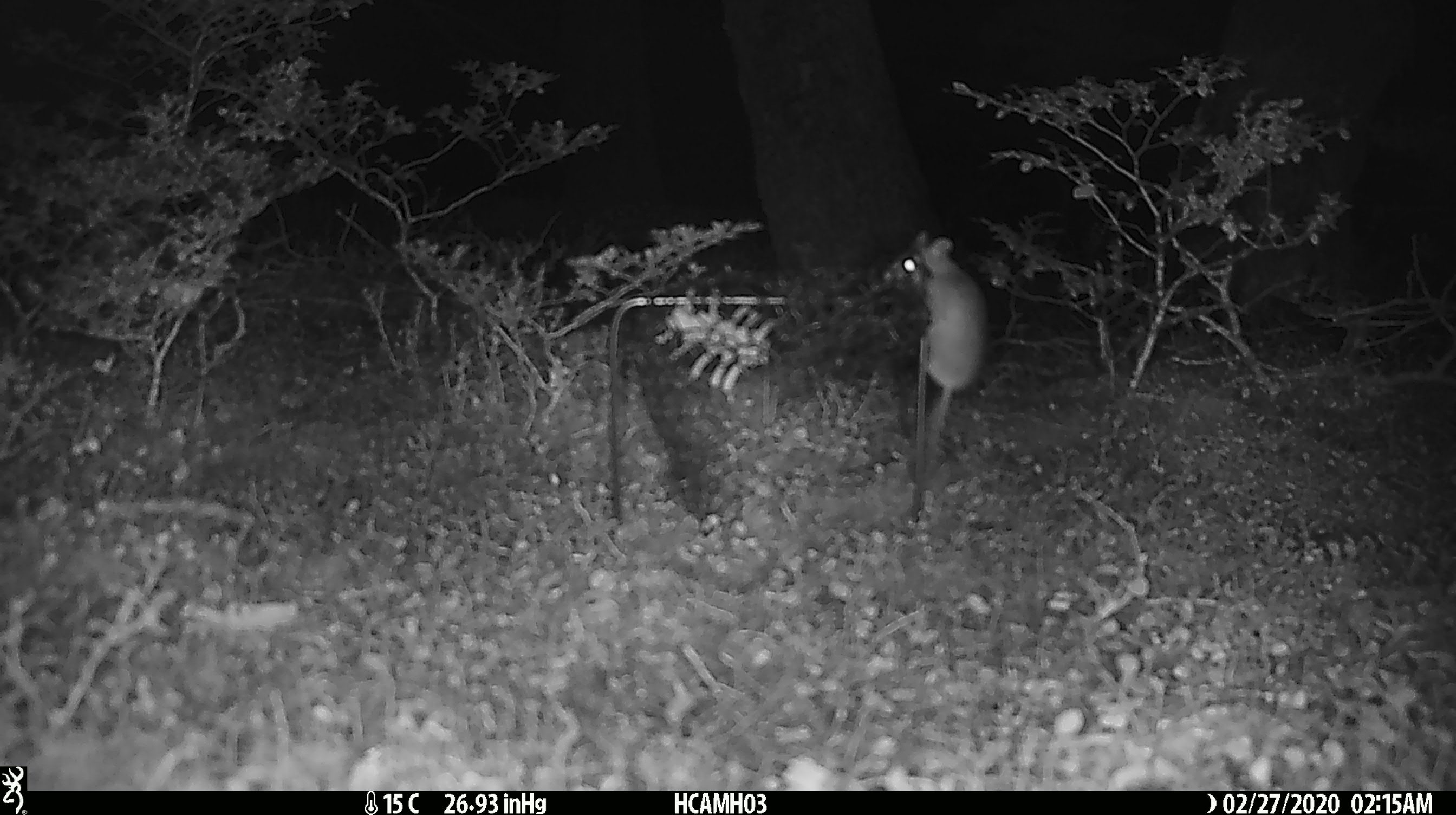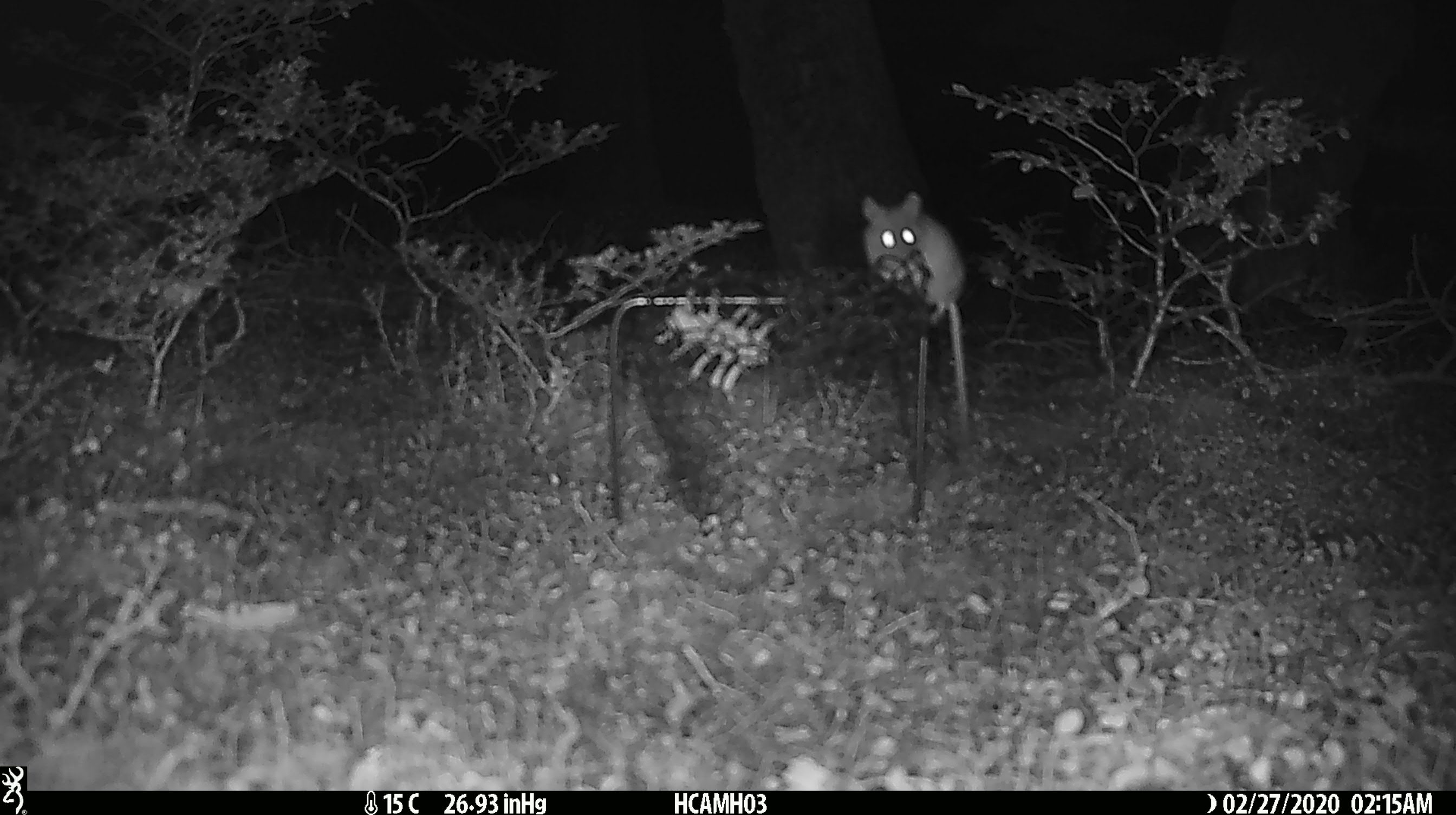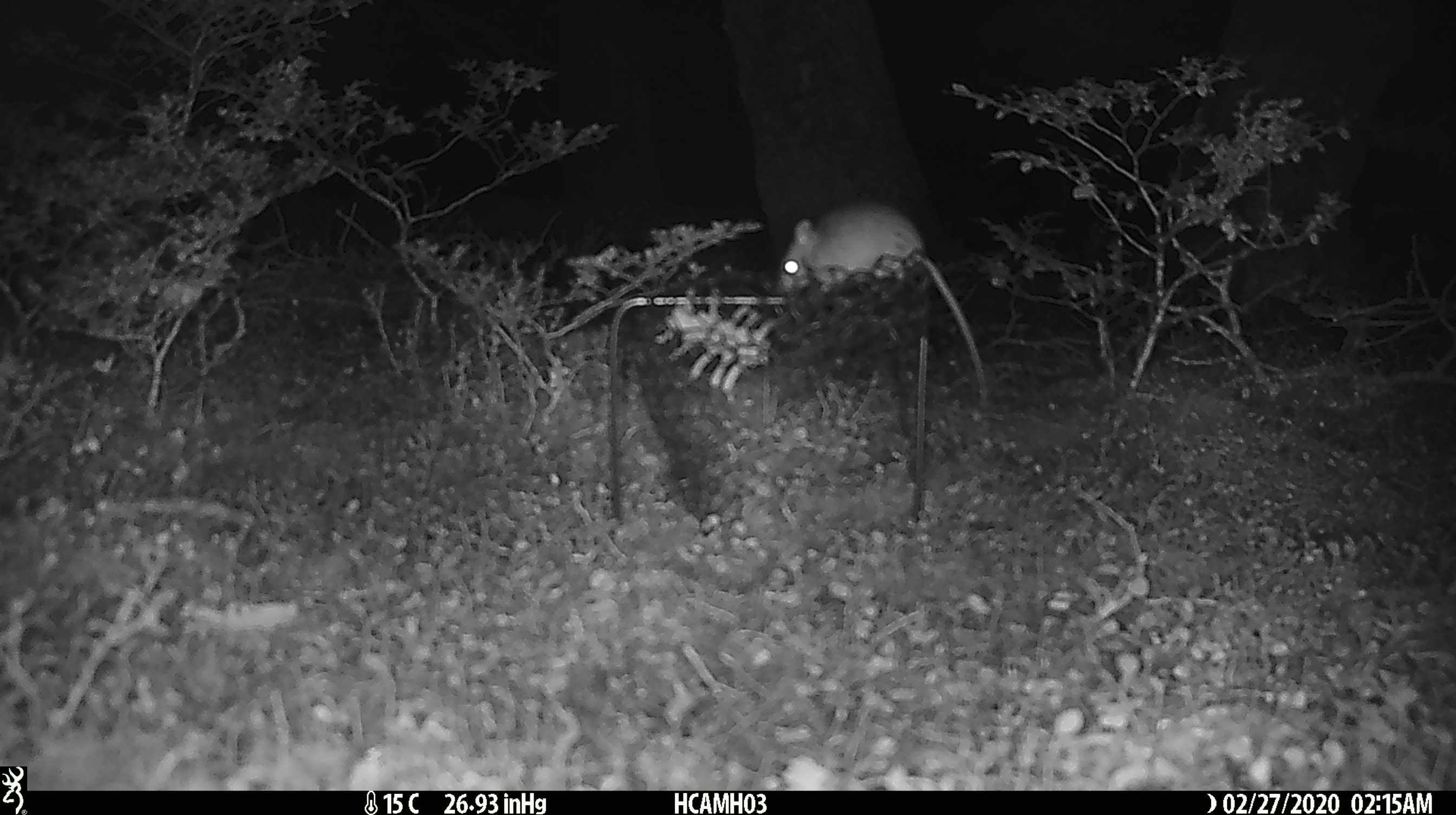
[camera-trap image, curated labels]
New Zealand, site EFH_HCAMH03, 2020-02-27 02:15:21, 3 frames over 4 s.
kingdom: Animalia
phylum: Chordata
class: Mammalia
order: Rodentia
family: Muridae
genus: Mus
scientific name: Mus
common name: mouse